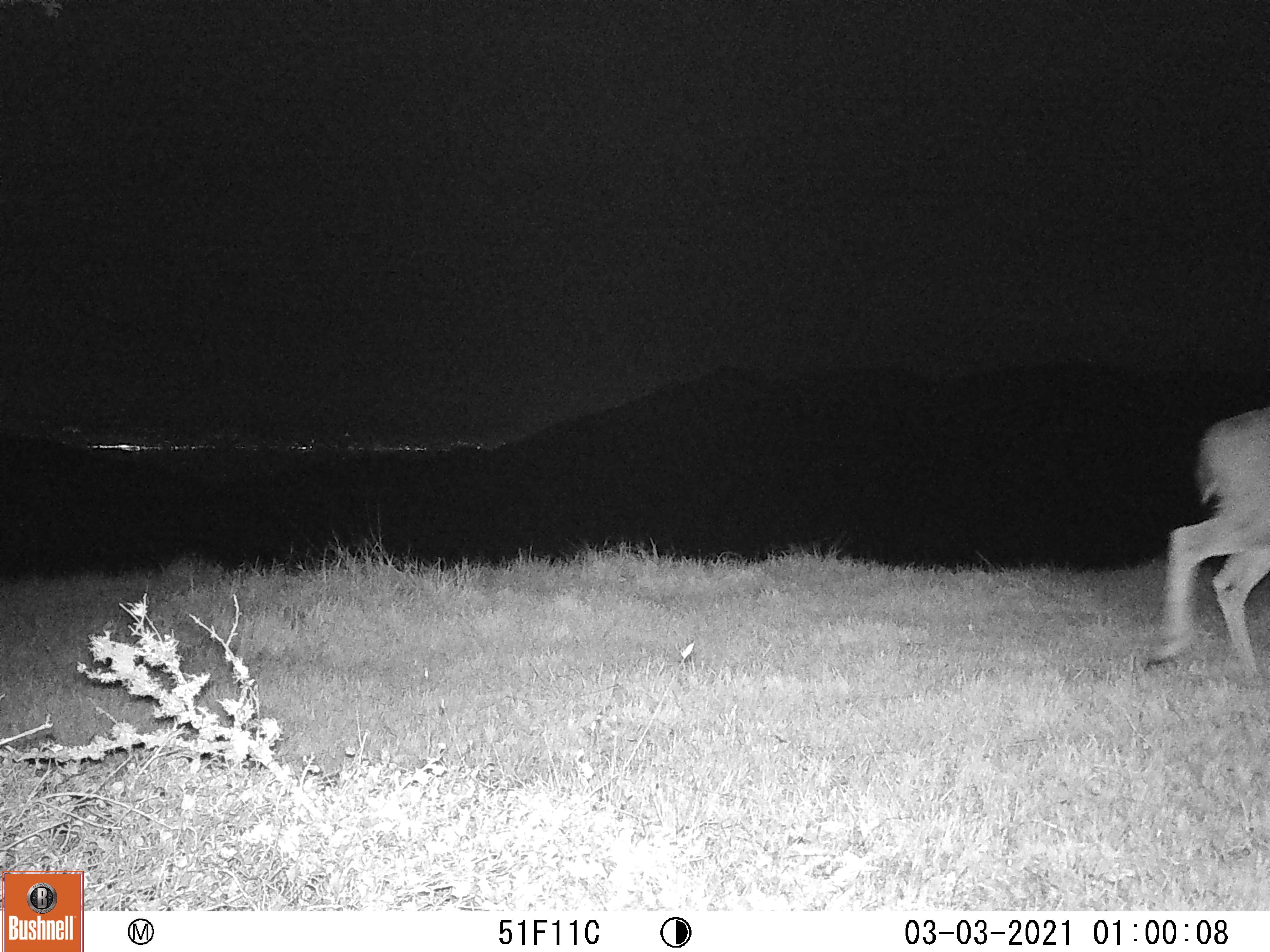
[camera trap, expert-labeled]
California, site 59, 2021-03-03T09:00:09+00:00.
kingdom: Animalia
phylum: Chordata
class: Mammalia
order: Artiodactyla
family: Cervidae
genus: Odocoileus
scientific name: Odocoileus hemionus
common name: mule deer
Mule deer (Odocoileus hemionus).